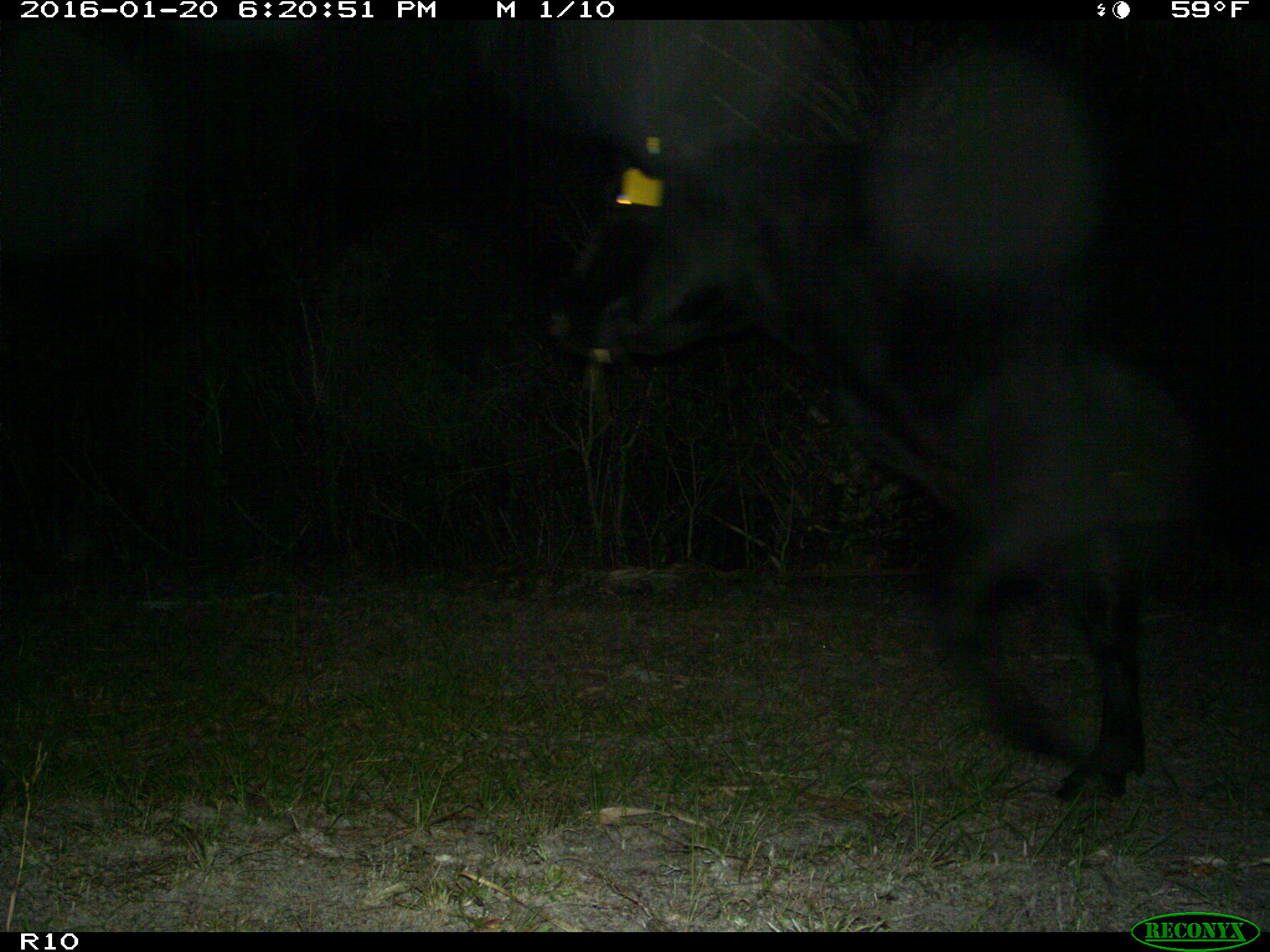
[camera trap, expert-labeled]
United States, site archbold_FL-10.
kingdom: Animalia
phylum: Chordata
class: Mammalia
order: Artiodactyla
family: Bovidae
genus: Bos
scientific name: Bos taurus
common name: domestic cow